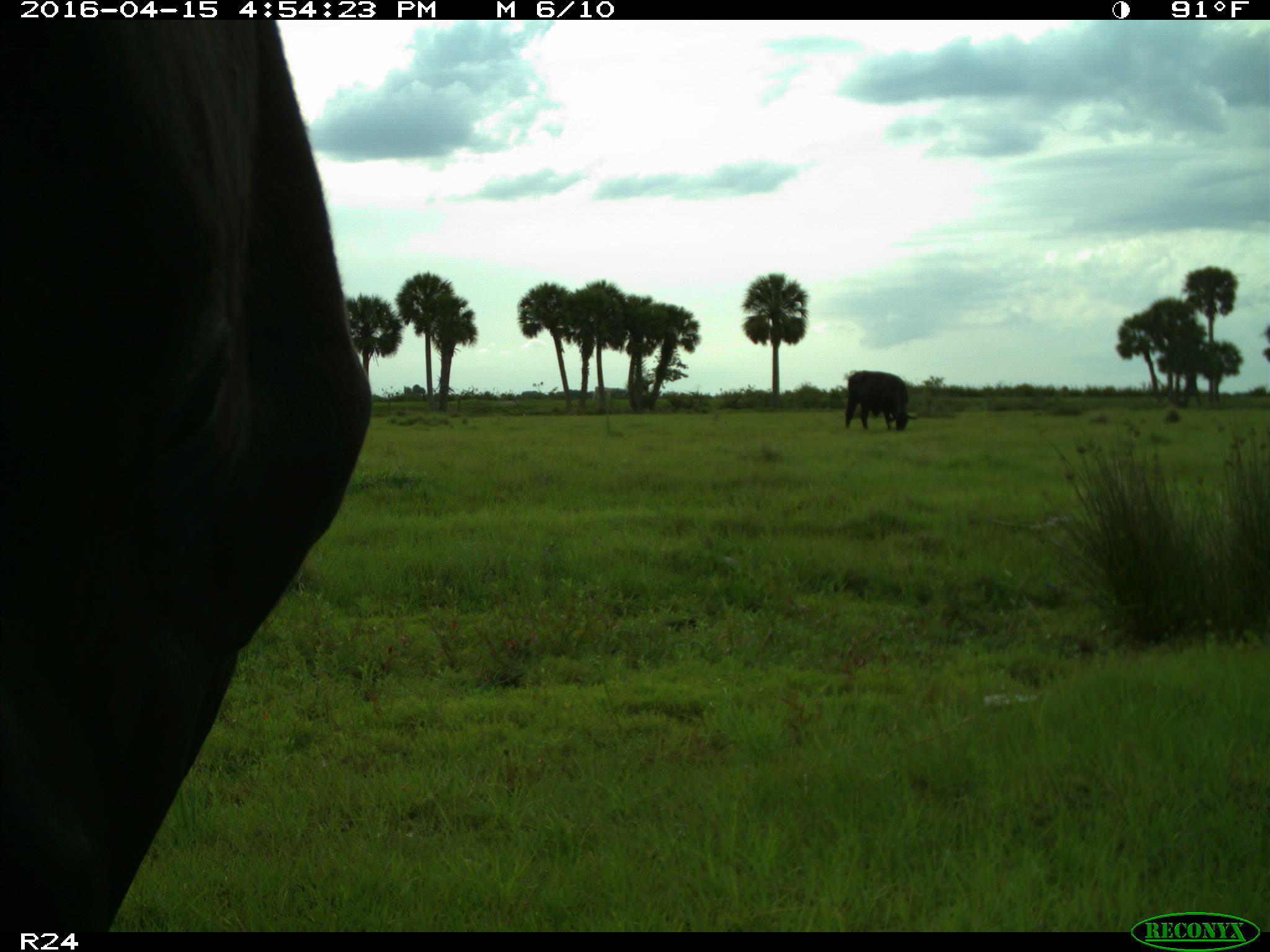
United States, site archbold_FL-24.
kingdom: Animalia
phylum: Chordata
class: Mammalia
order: Artiodactyla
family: Bovidae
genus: Bos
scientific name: Bos taurus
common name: domestic cow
Bos taurus (domestic cow).